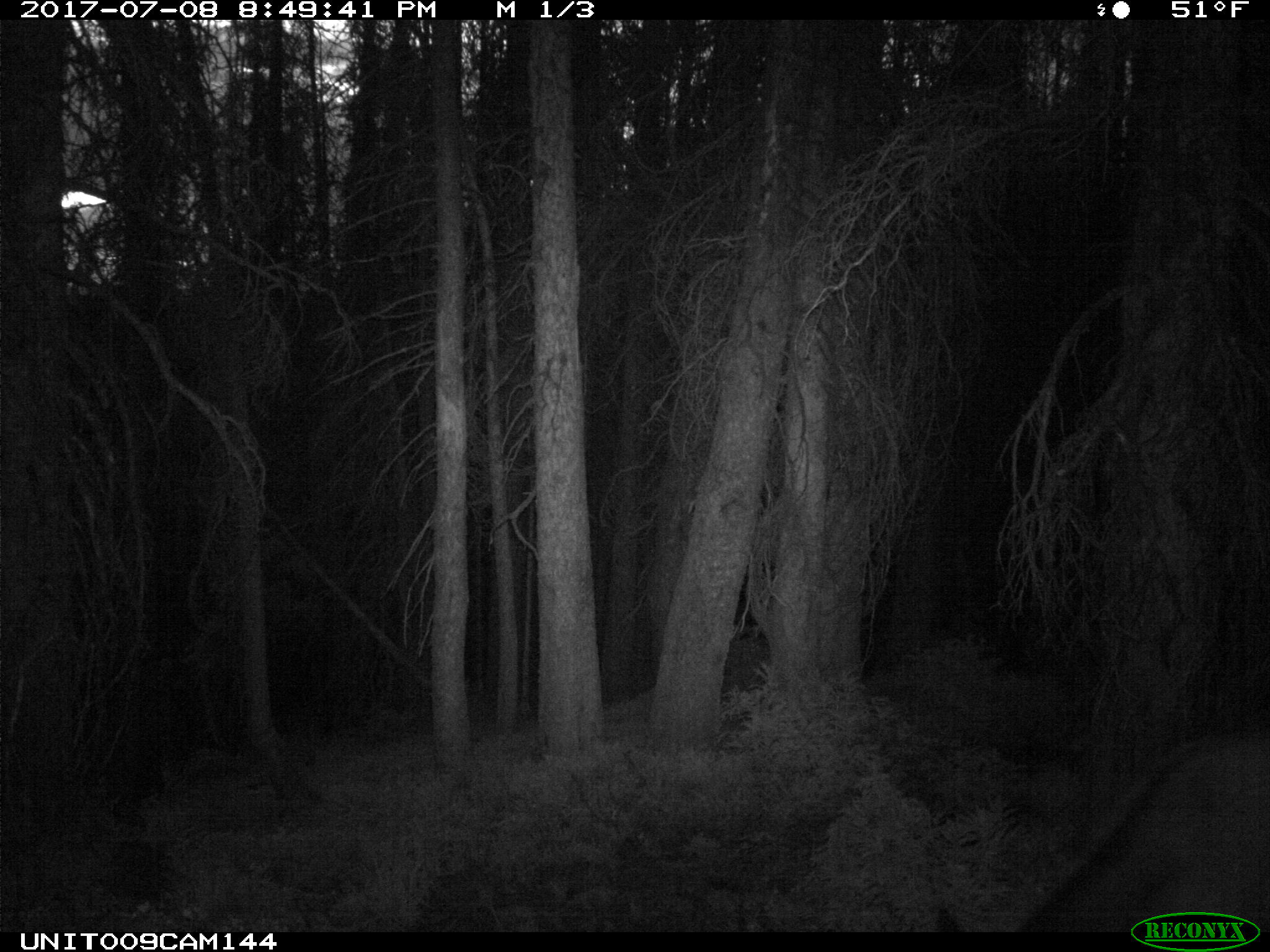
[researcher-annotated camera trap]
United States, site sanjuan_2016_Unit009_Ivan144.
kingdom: Animalia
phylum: Chordata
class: Mammalia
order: Artiodactyla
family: Cervidae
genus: Cervus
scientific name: Cervus elaphus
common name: red deer